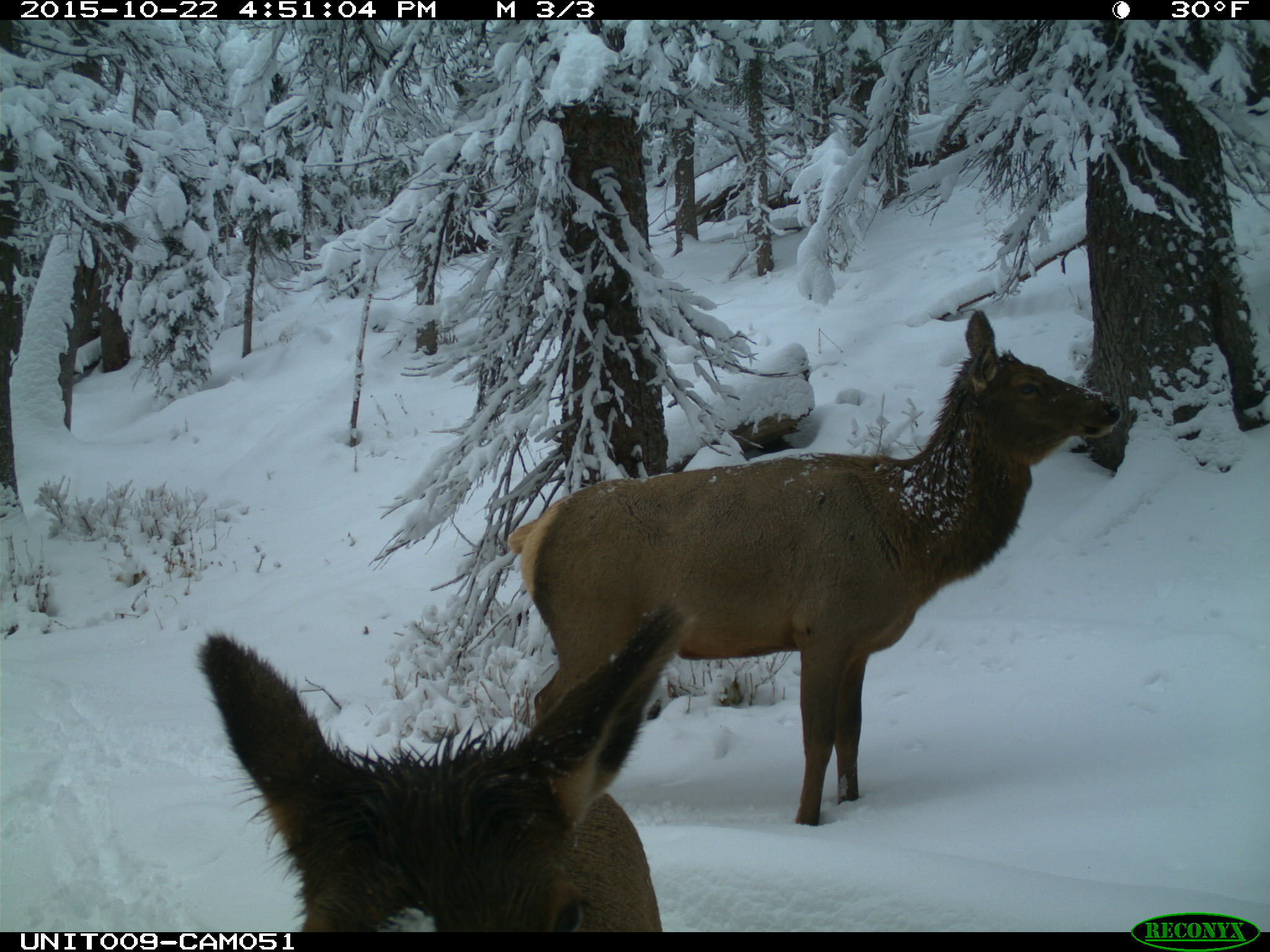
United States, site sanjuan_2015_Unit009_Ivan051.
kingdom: Animalia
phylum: Chordata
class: Mammalia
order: Artiodactyla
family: Cervidae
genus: Cervus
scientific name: Cervus elaphus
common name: red deer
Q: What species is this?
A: Cervus elaphus (red deer).